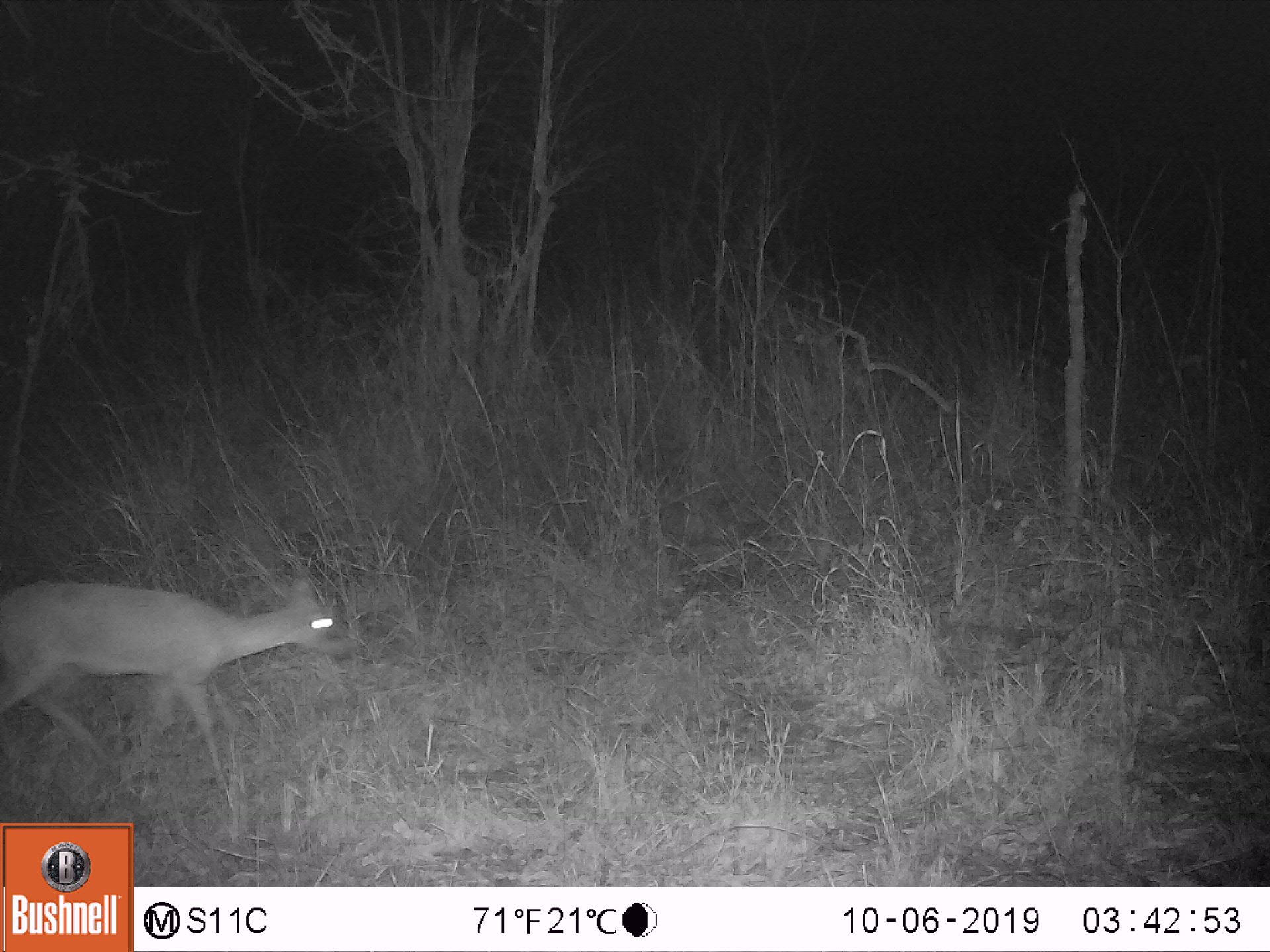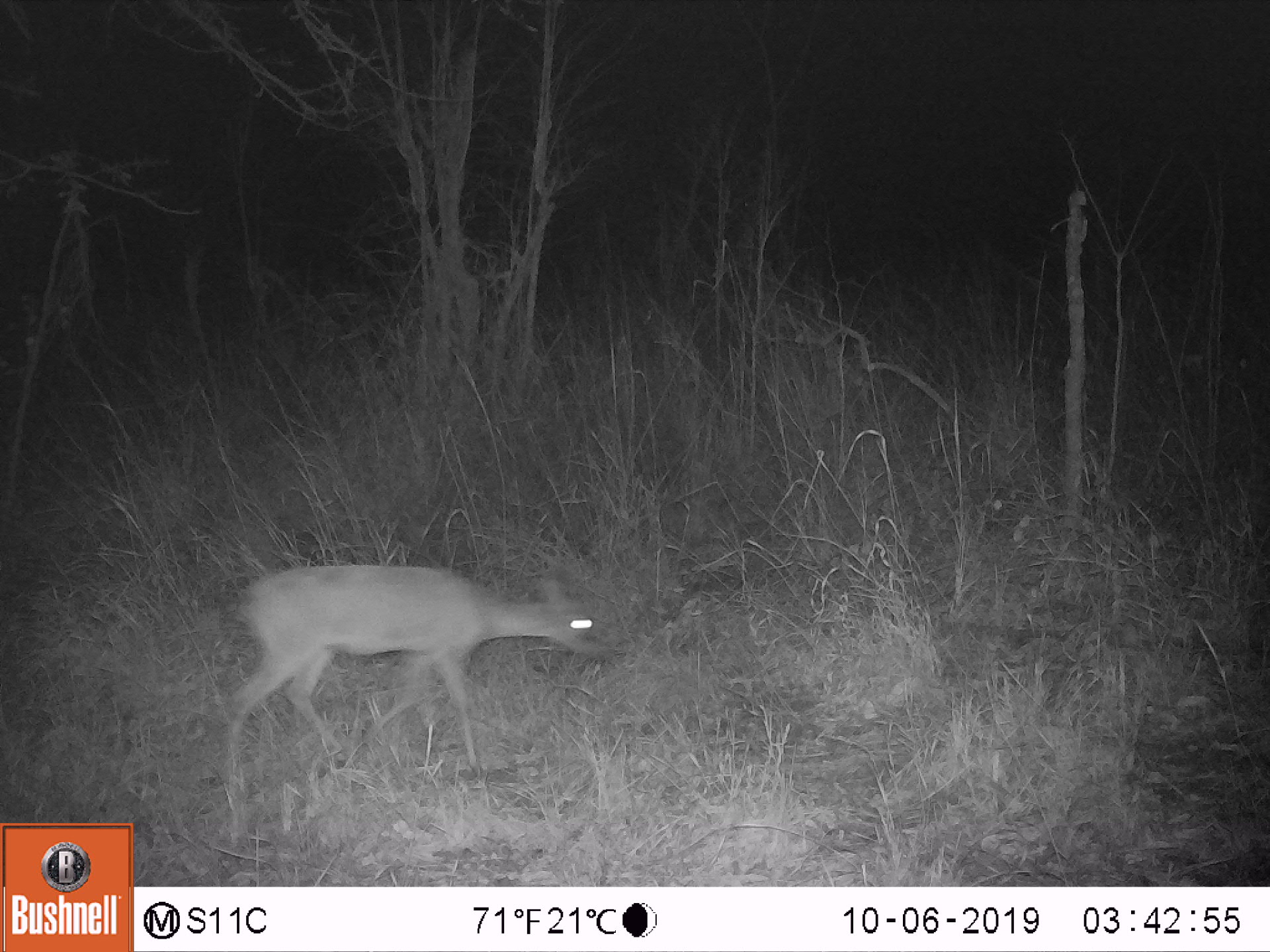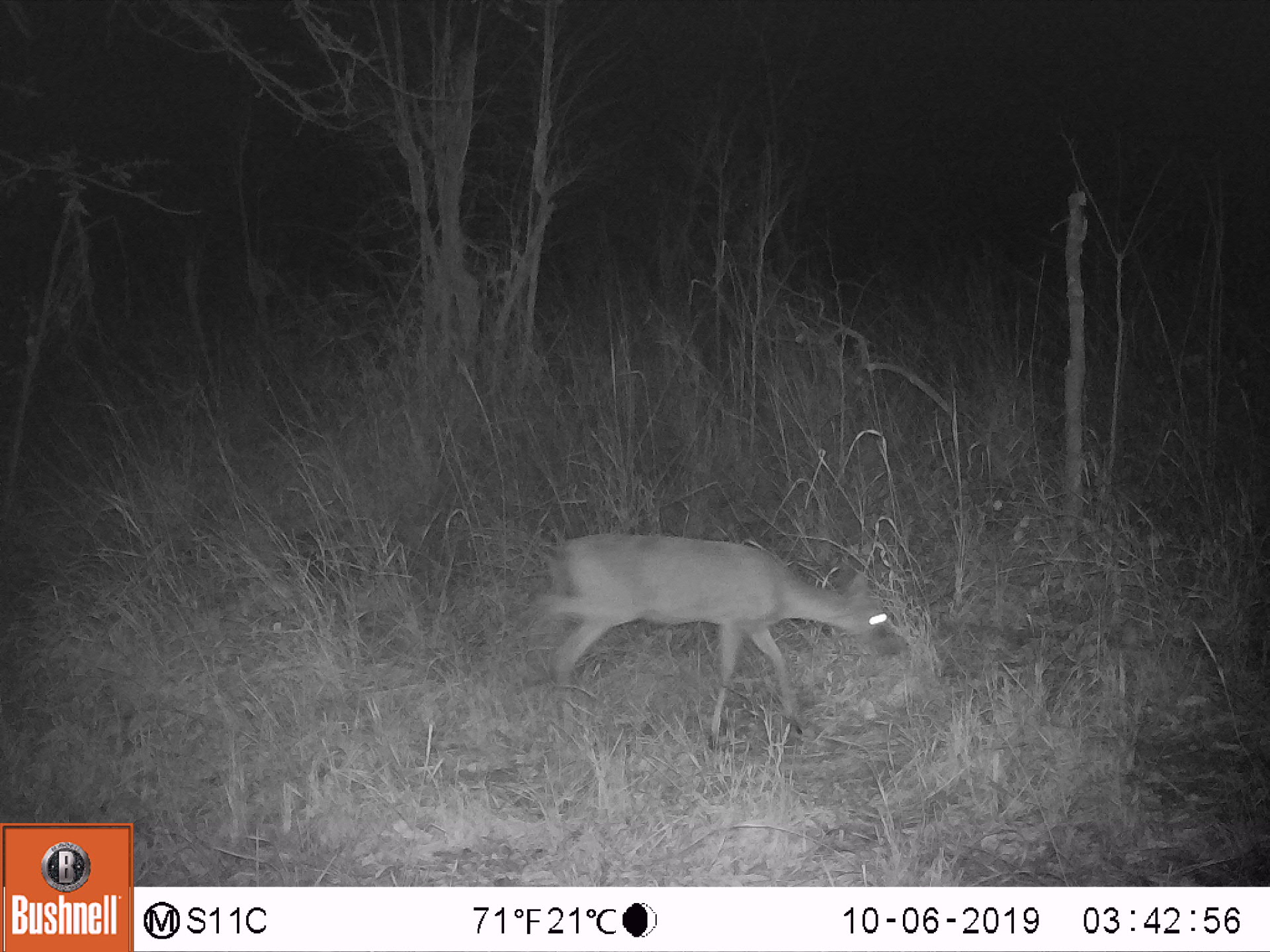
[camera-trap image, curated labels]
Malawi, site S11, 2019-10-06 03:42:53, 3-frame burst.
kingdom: Animalia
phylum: Chordata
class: Mammalia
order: Artiodactyla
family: Bovidae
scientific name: Antilopinae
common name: small antelope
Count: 1.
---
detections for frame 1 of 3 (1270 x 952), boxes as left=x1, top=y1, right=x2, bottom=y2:
small antelope: left=0, top=549, right=358, bottom=798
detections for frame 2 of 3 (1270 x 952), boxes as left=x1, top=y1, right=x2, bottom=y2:
small antelope: left=214, top=544, right=619, bottom=784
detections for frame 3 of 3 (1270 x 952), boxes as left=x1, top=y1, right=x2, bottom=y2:
small antelope: left=506, top=520, right=916, bottom=755